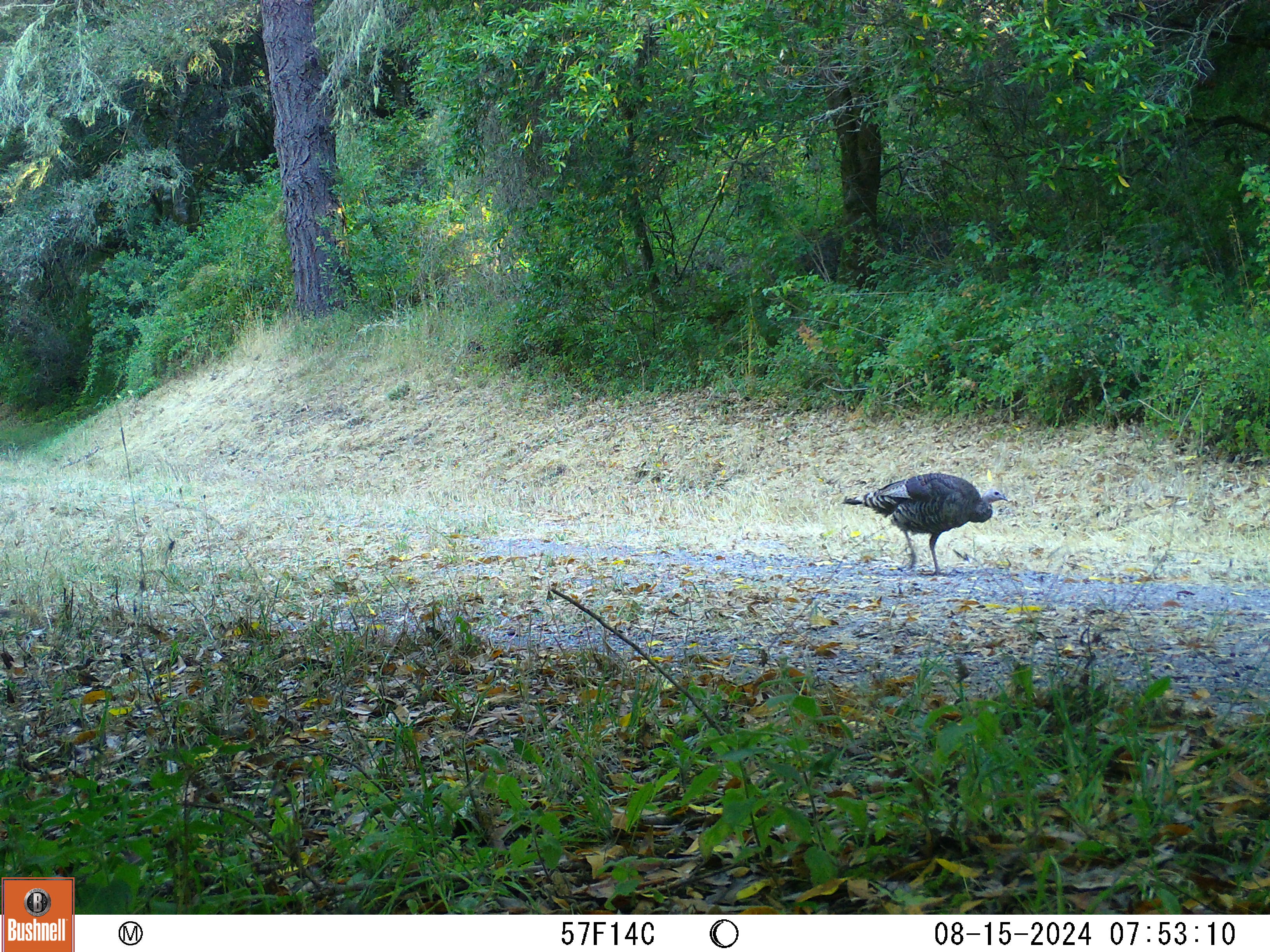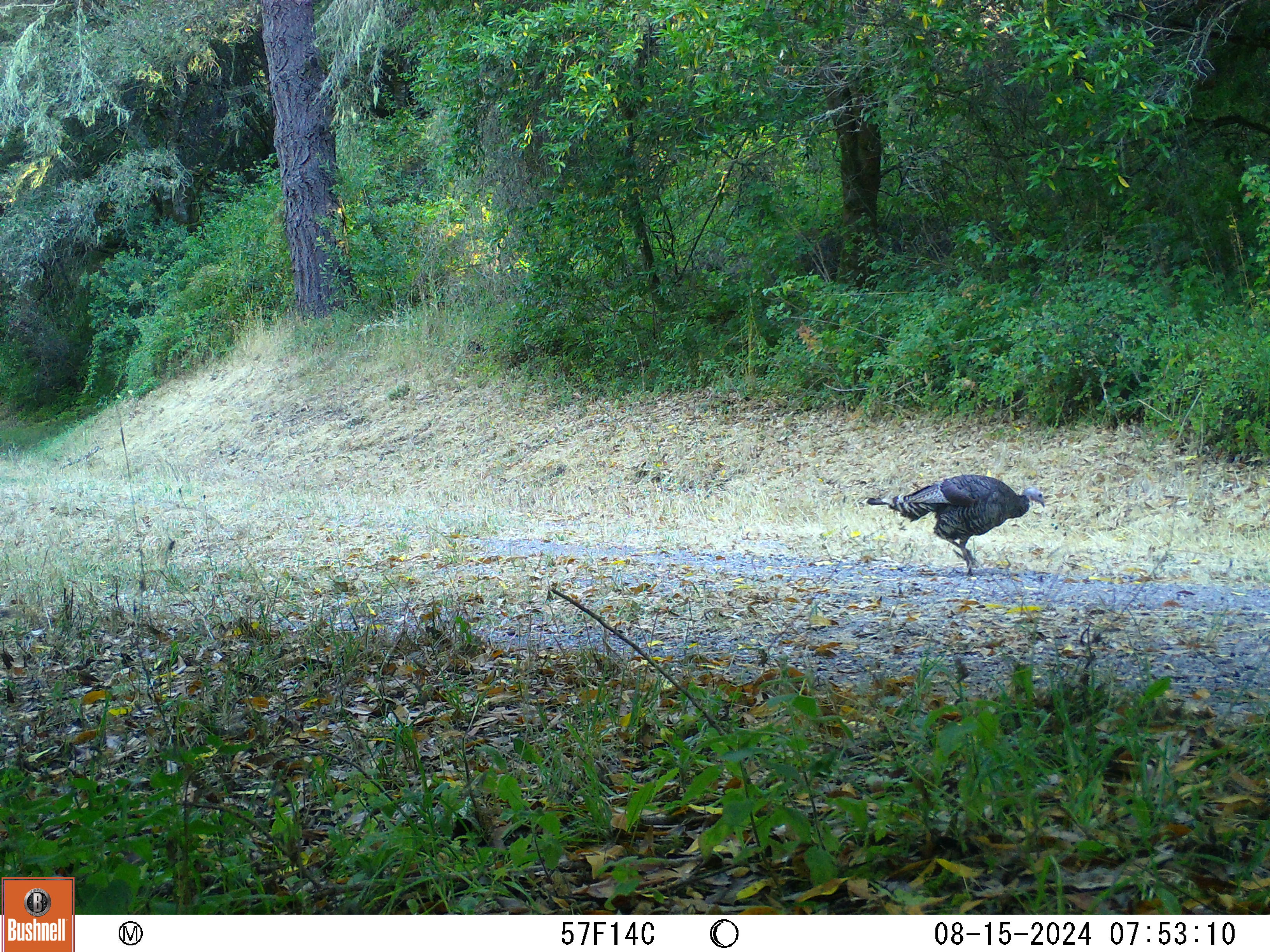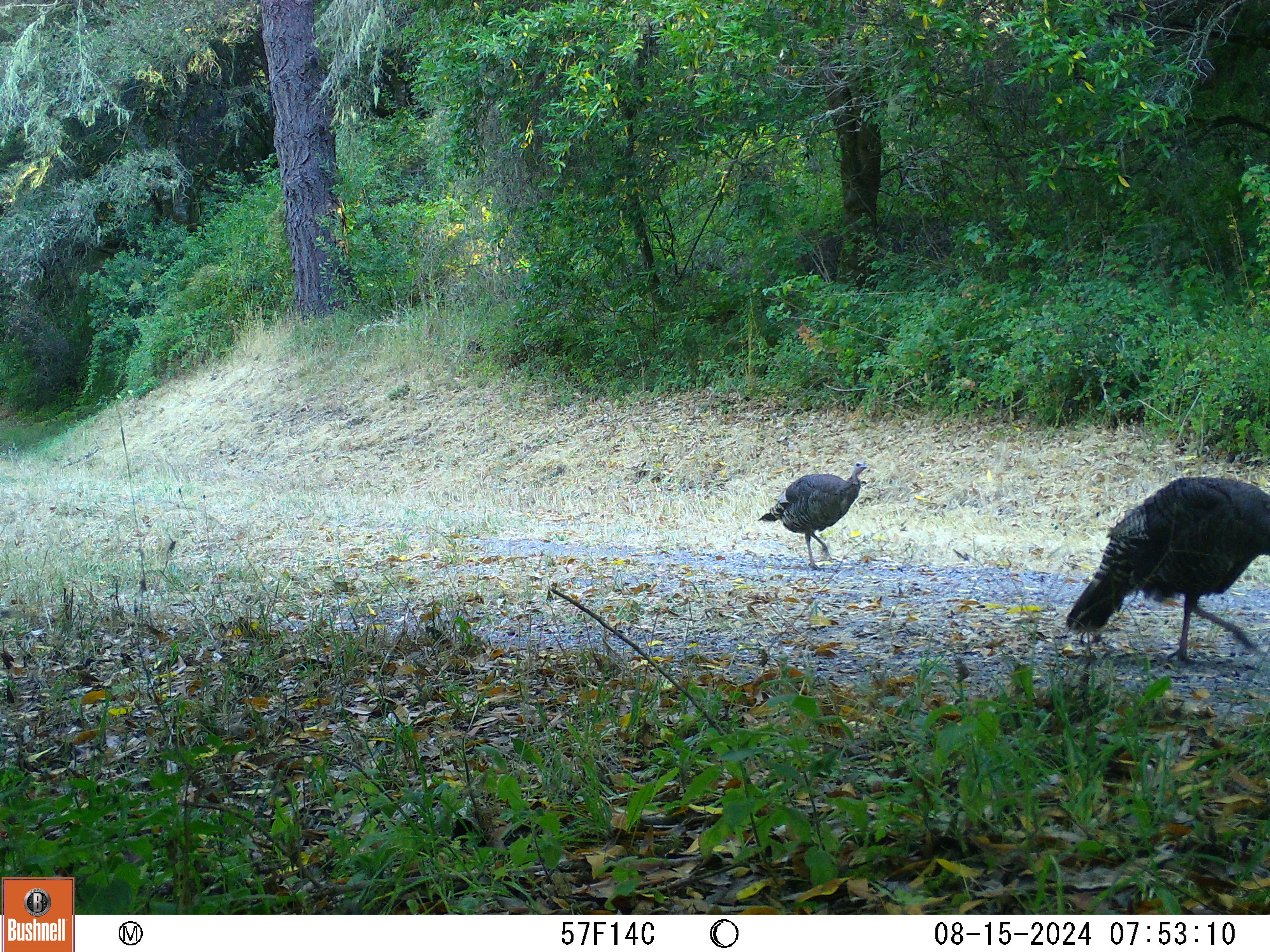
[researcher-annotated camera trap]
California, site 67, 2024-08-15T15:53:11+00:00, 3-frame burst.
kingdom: Animalia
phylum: Chordata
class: Aves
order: Galliformes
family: Phasianidae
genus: Meleagris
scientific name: Meleagris gallopavo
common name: turkey